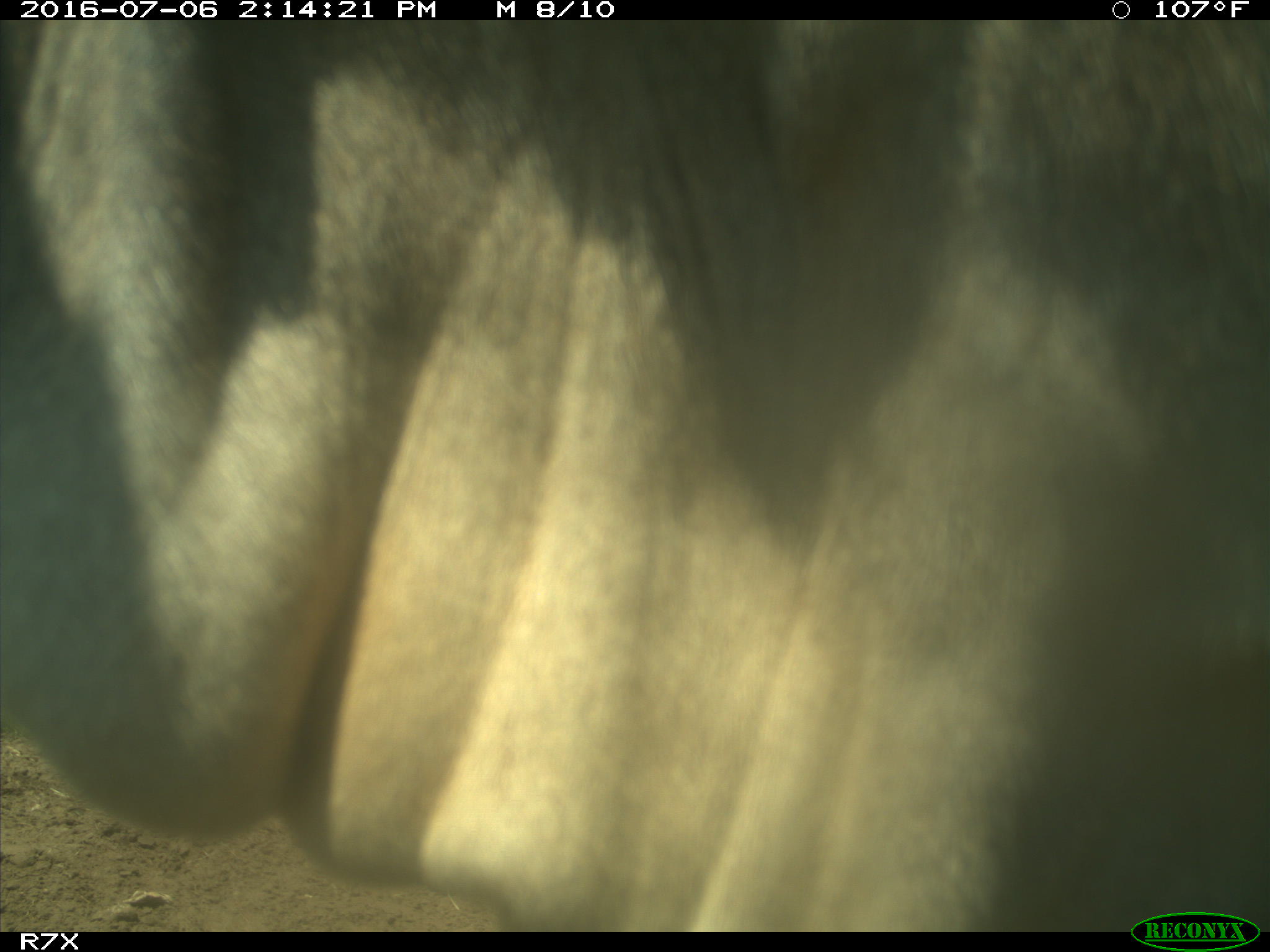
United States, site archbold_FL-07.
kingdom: Animalia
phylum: Chordata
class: Mammalia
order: Artiodactyla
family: Bovidae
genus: Bos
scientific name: Bos taurus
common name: domestic cow